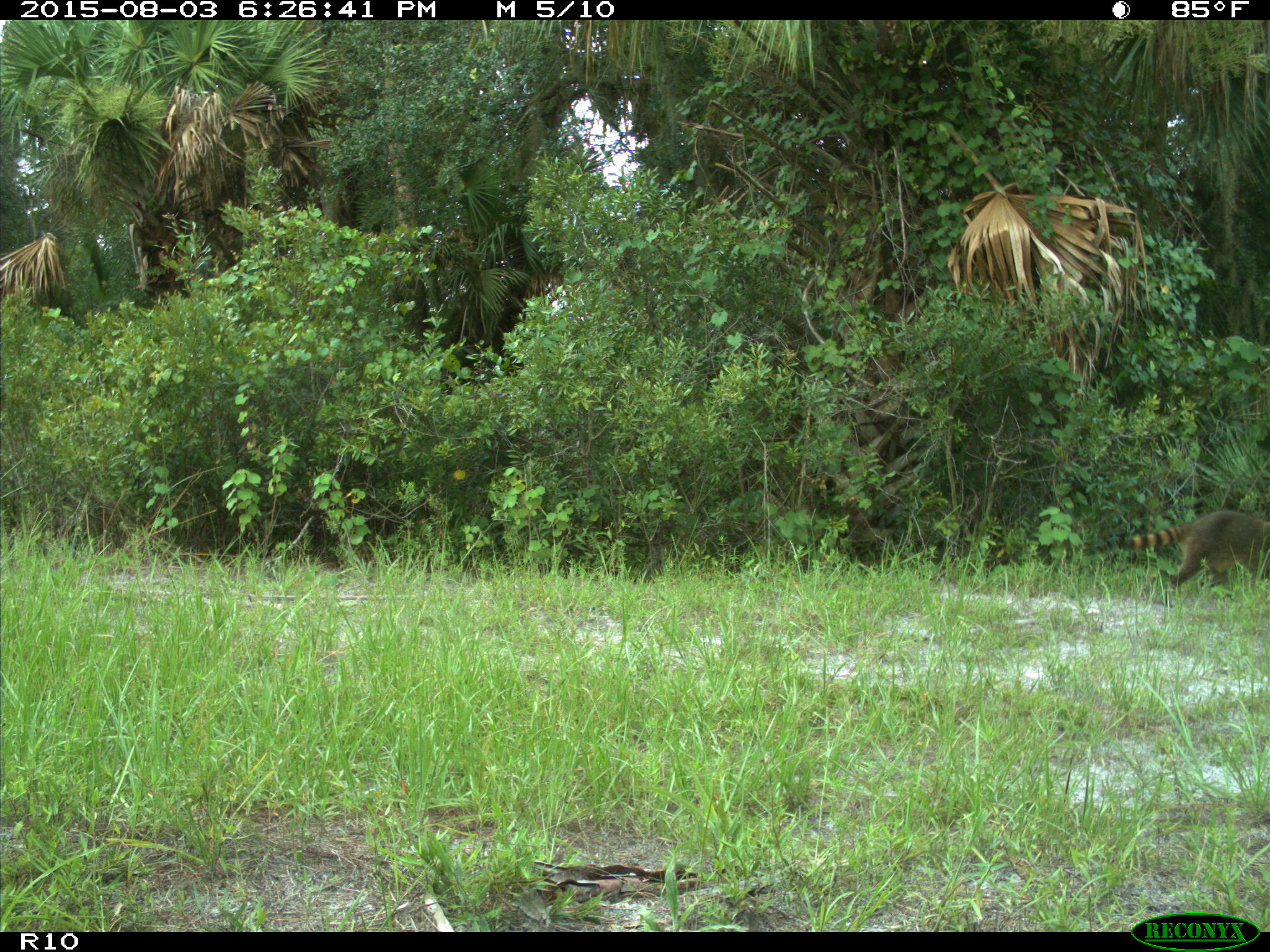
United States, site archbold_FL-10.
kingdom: Animalia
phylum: Chordata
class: Mammalia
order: Carnivora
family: Procyonidae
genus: Procyon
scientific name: Procyon lotor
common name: common raccoon